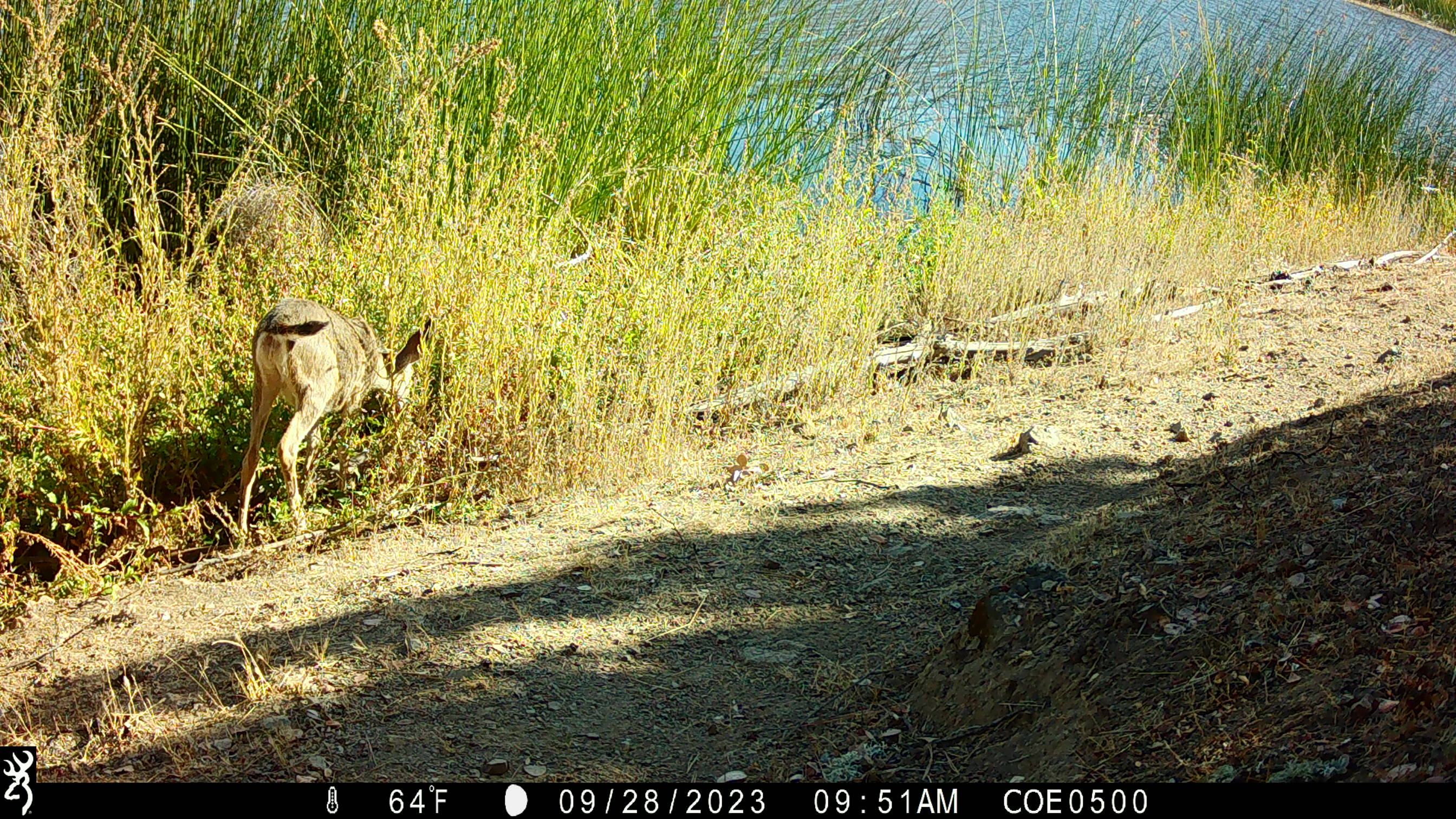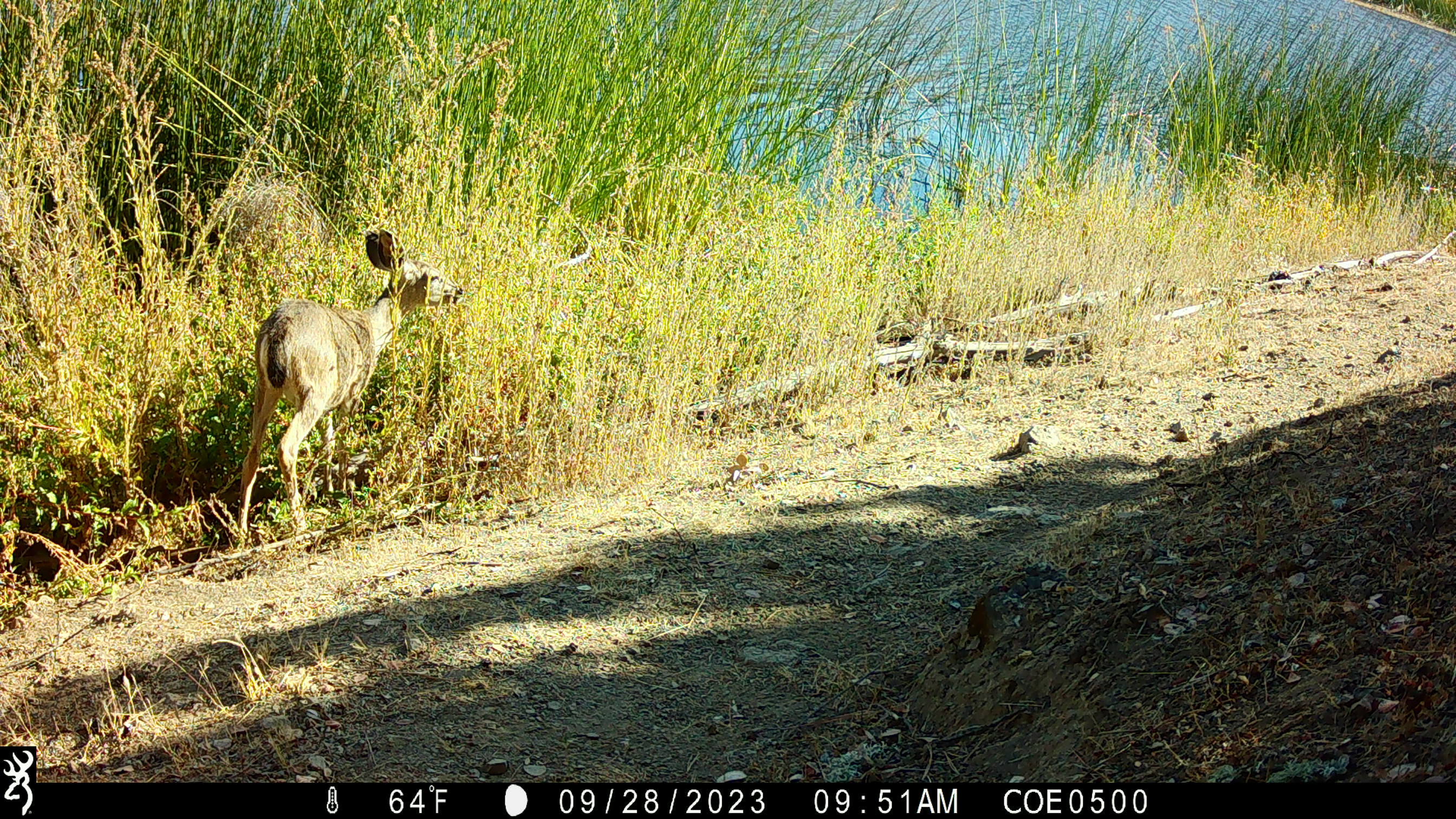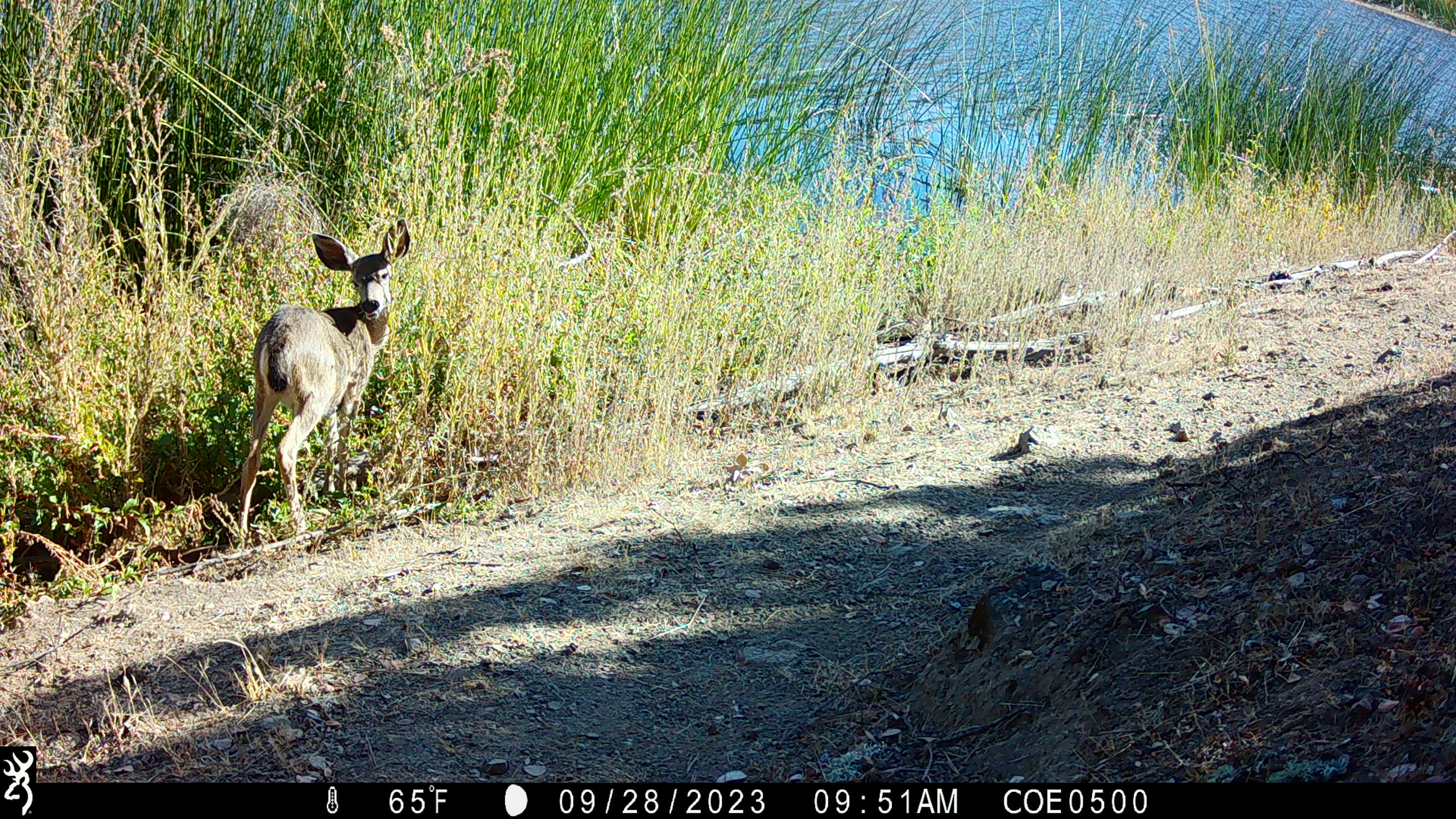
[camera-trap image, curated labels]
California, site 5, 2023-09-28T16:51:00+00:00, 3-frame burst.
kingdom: Animalia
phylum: Chordata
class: Mammalia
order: Artiodactyla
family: Cervidae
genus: Odocoileus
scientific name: Odocoileus hemionus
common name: mule deer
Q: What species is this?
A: Mule deer (Odocoileus hemionus).